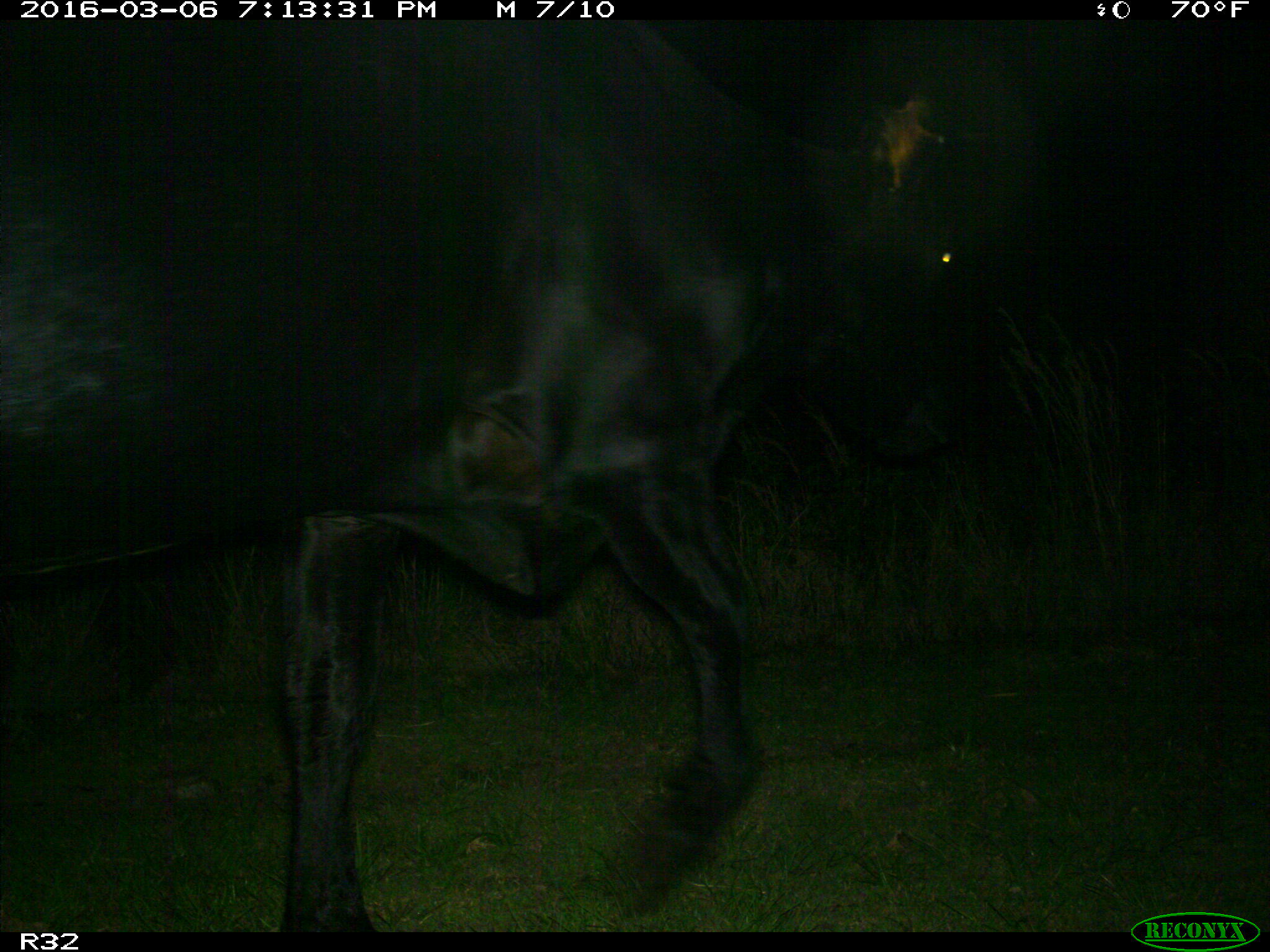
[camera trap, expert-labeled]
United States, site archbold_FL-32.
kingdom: Animalia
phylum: Chordata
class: Mammalia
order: Artiodactyla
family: Bovidae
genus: Bos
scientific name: Bos taurus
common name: domestic cow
Bos taurus (domestic cow).